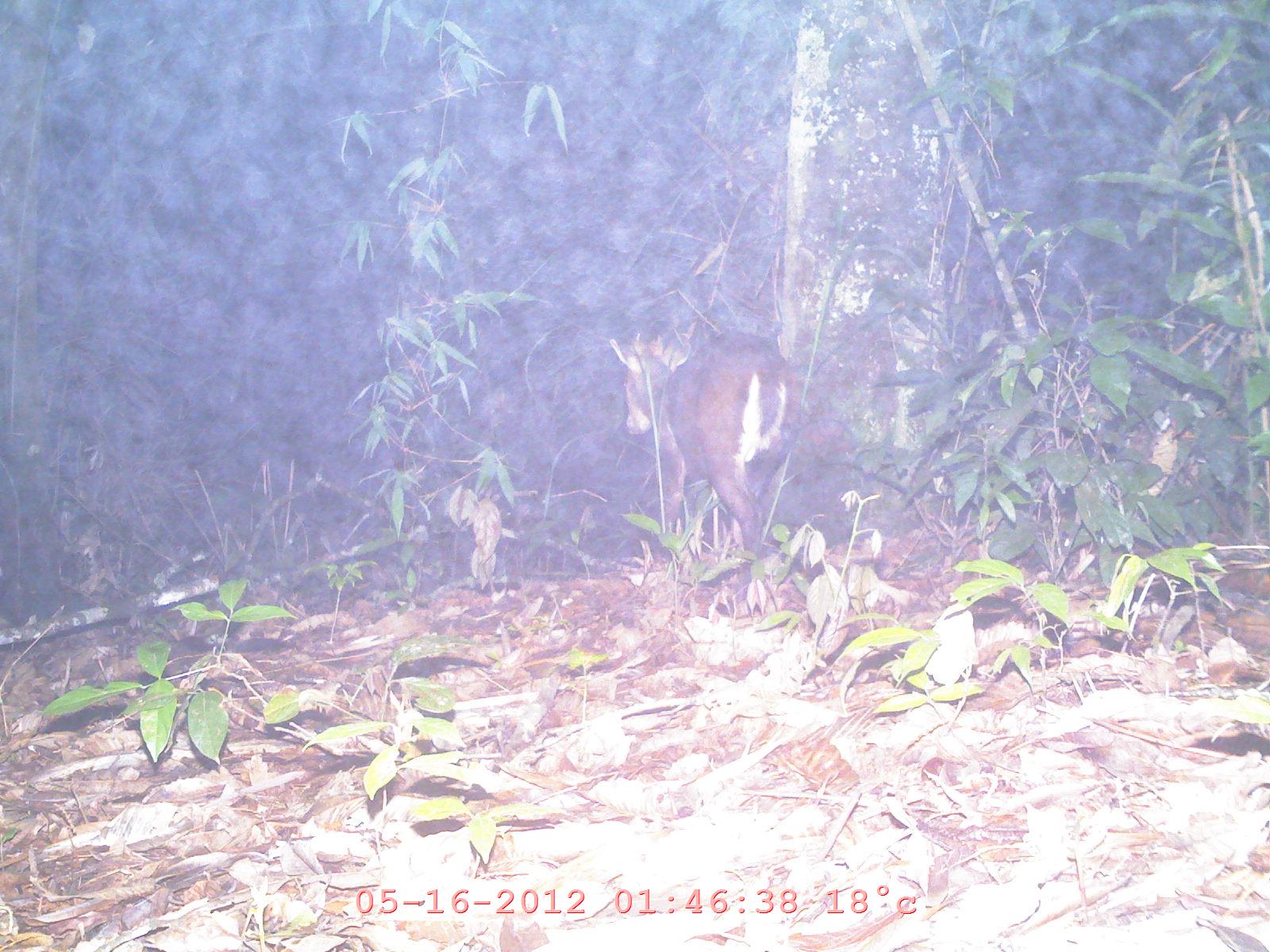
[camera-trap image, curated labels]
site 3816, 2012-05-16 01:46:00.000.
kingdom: Animalia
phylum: Chordata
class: Mammalia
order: Artiodactyla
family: Cervidae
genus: Muntiacus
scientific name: Muntiacus muntjak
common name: southern red muntjac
Muntiacus muntjak (southern red muntjac), count 1.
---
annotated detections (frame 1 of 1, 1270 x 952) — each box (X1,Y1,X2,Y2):
muntiacus muntjak: (607,326,804,562)